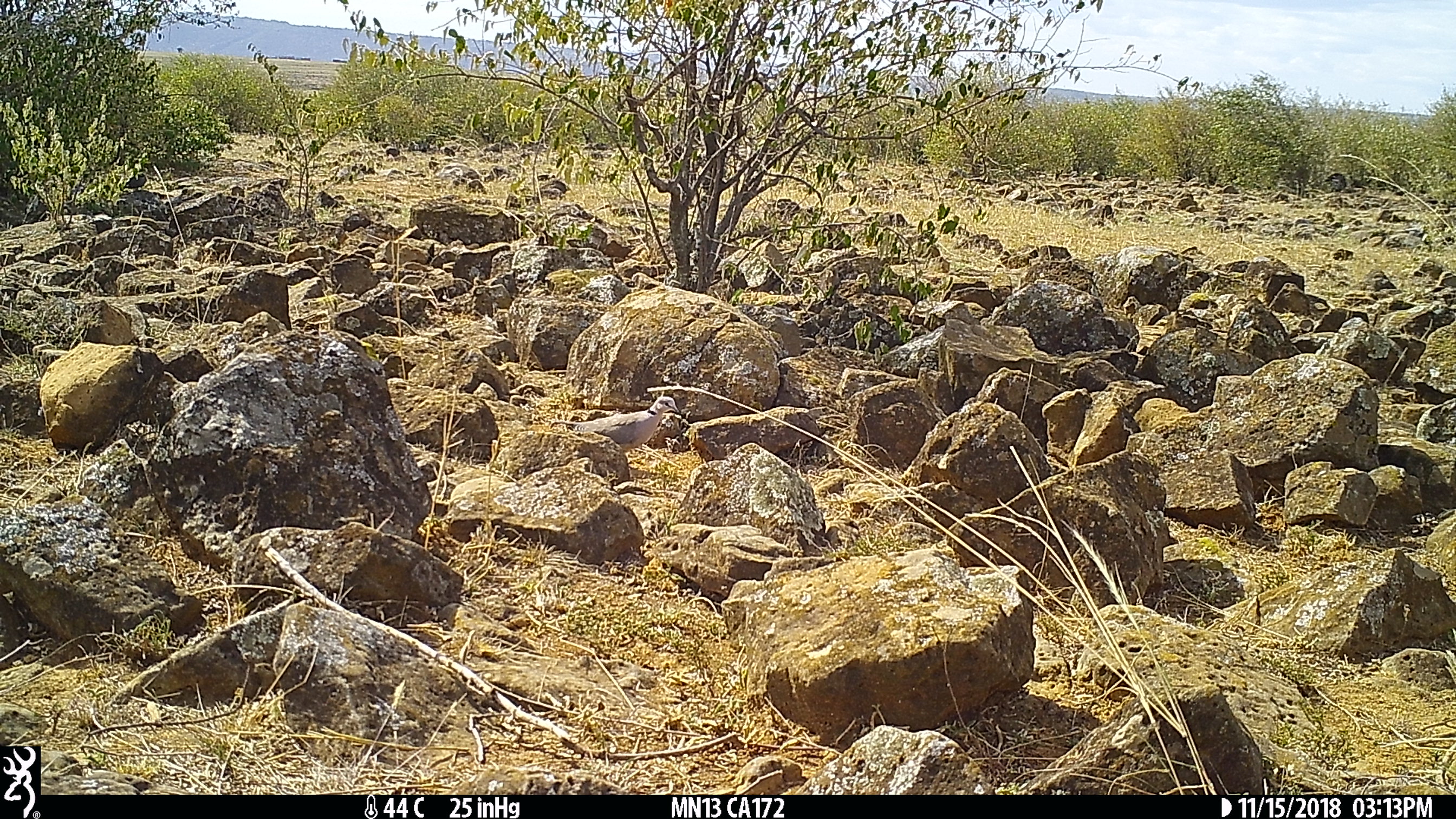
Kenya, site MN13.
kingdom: Animalia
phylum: Chordata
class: Aves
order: Columbiformes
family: Columbidae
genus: Streptopelia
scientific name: Streptopelia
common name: collared dove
Collared dove (Streptopelia).